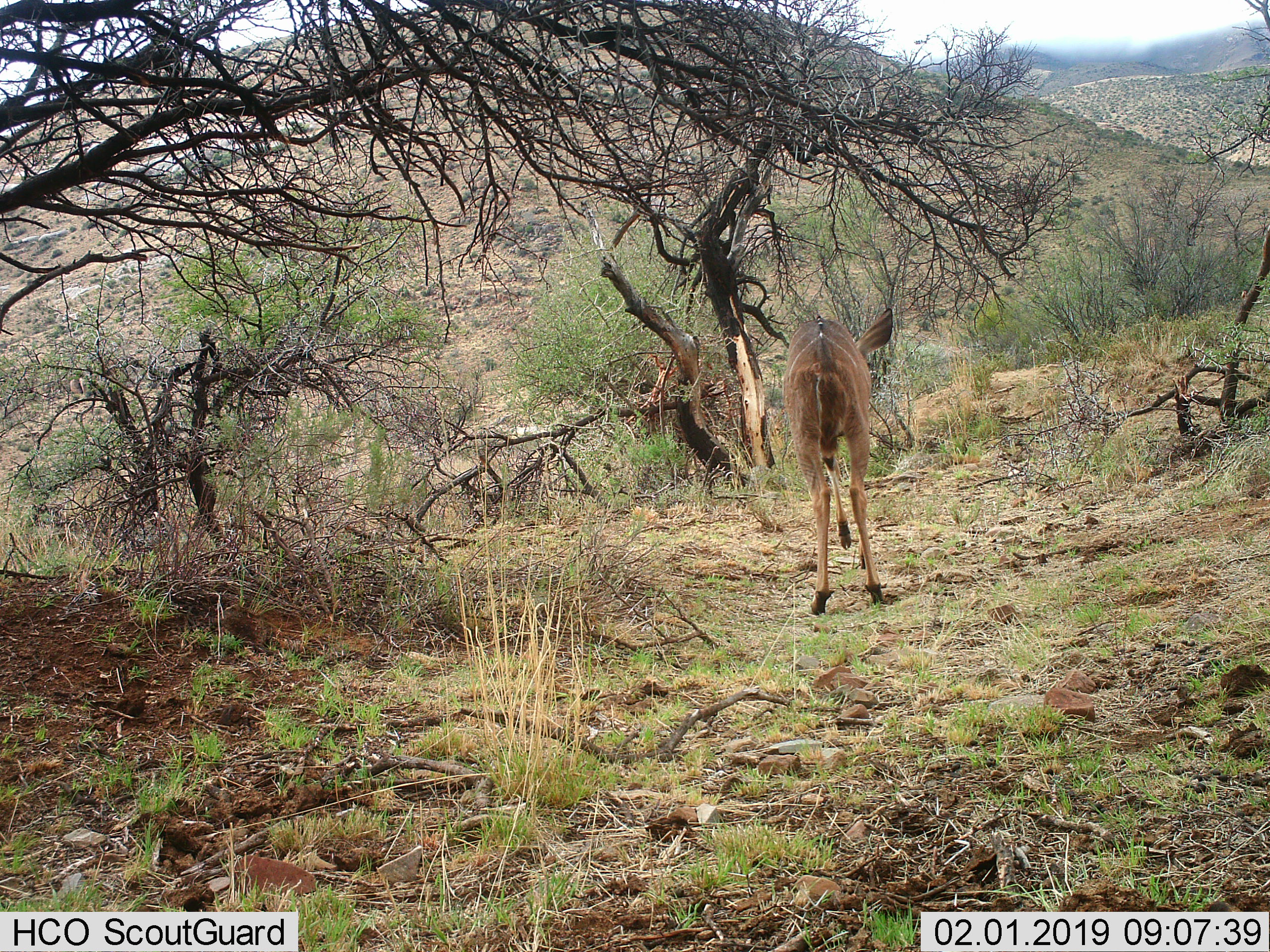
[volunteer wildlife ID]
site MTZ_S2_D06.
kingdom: Animalia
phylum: Chordata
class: Mammalia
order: Artiodactyla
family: Bovidae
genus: Tragelaphus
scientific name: Tragelaphus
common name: kudu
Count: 1.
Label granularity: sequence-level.